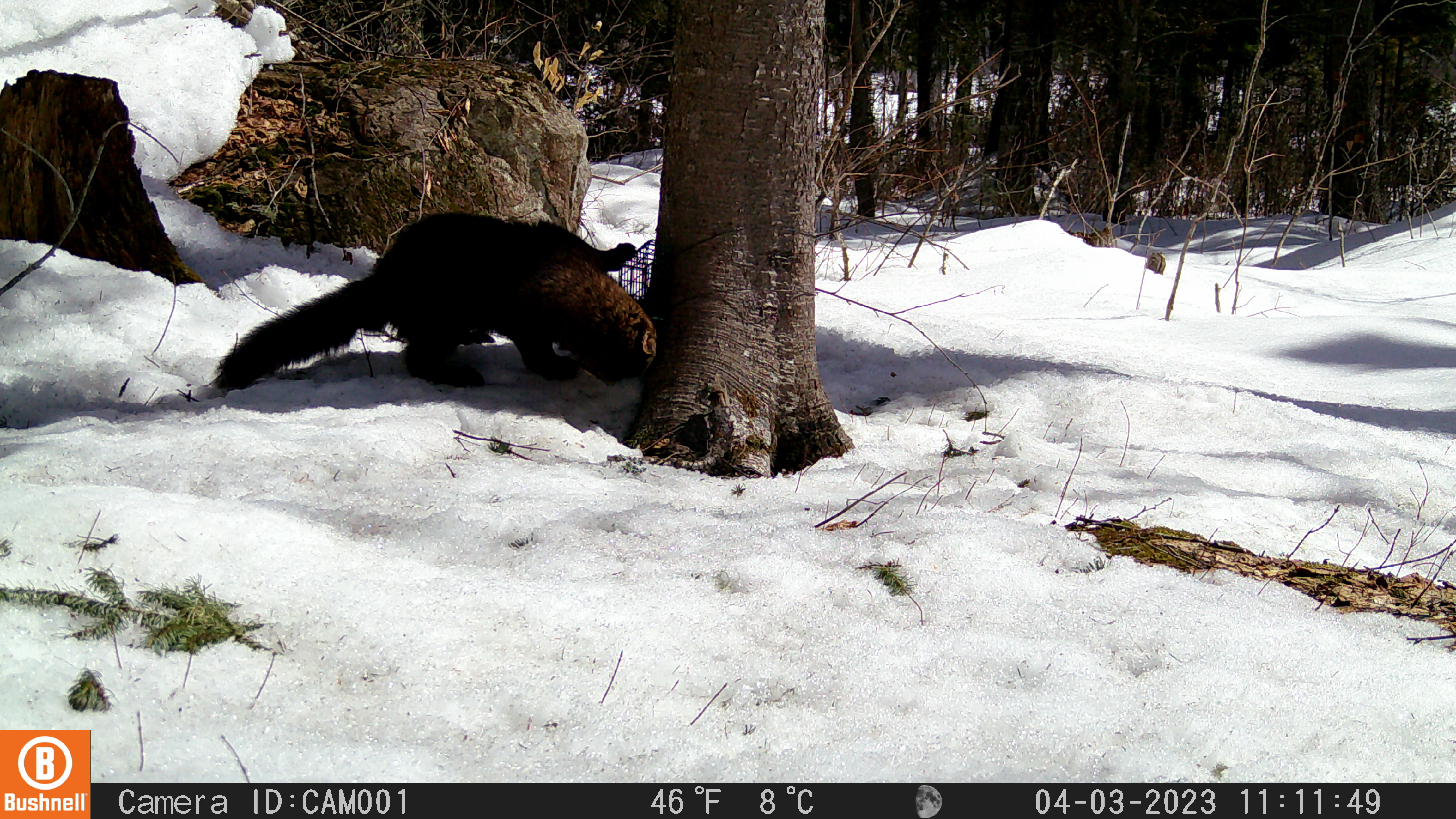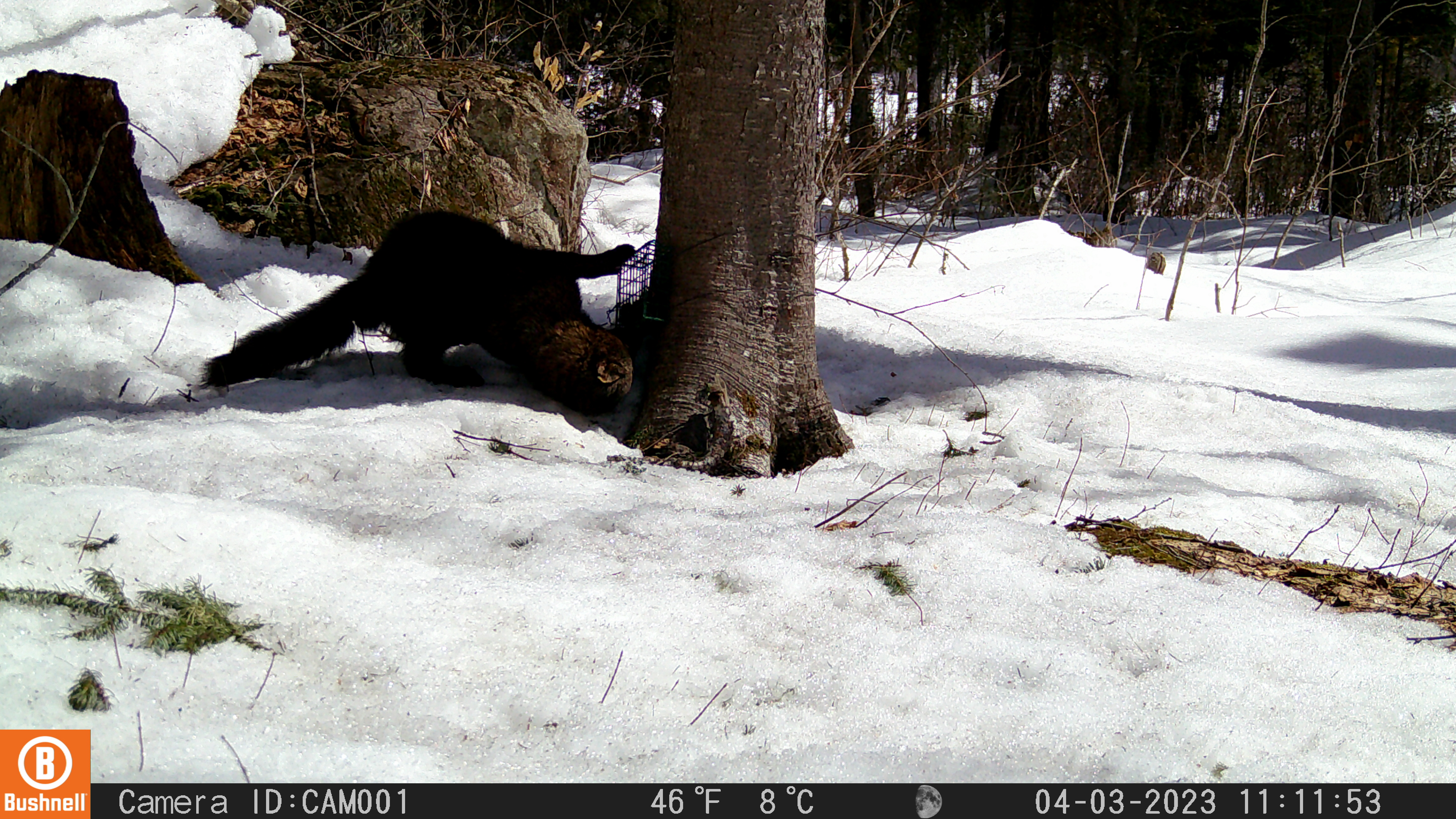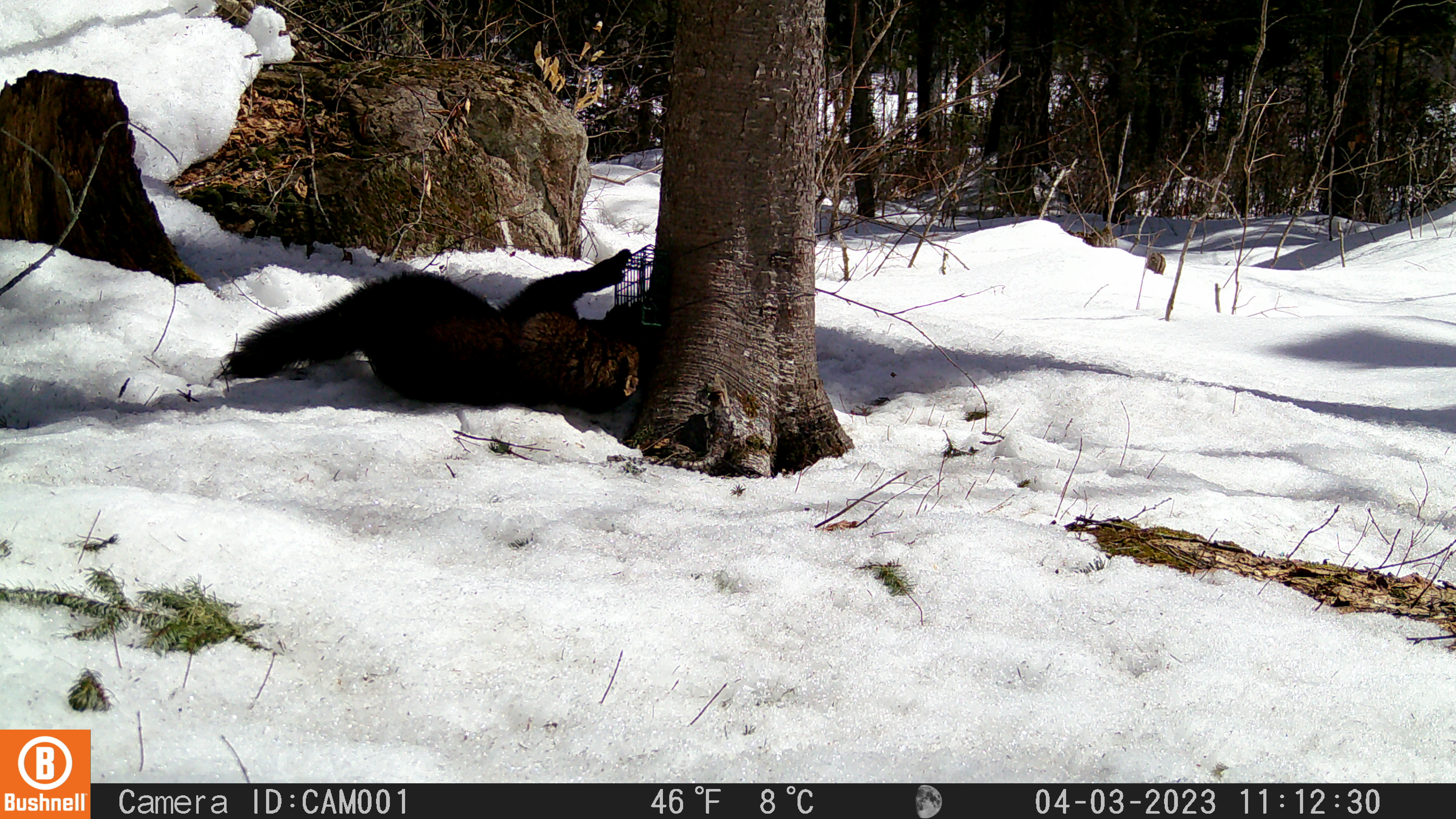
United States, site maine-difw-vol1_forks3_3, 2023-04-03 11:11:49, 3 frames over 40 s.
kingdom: Animalia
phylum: Chordata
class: Mammalia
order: Carnivora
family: Mustelidae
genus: Pekania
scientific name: Pekania pennanti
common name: fisher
Fisher (Pekania pennanti).